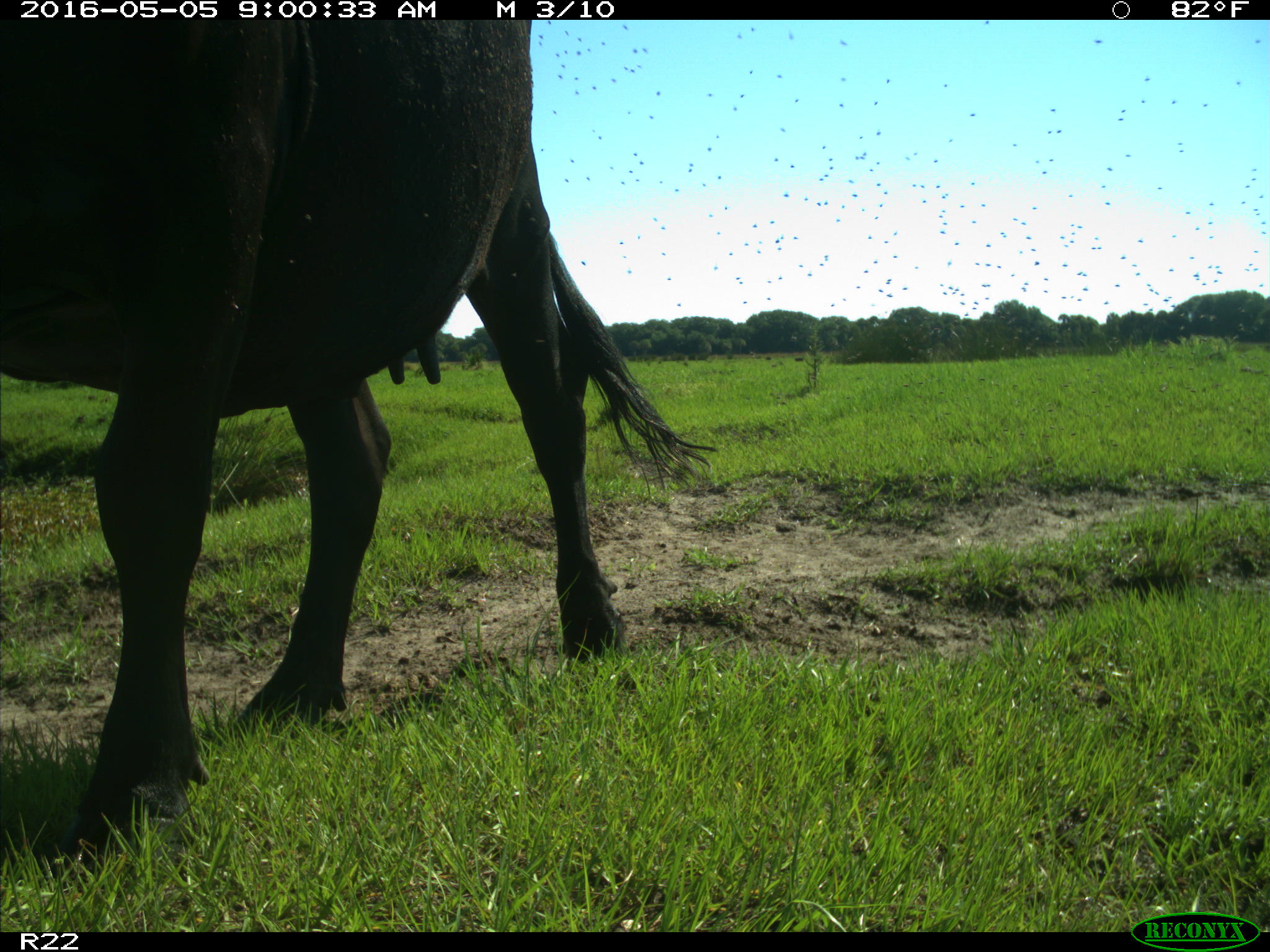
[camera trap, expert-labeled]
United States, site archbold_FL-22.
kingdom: Animalia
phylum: Chordata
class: Mammalia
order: Artiodactyla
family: Bovidae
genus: Bos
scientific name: Bos taurus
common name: domestic cow